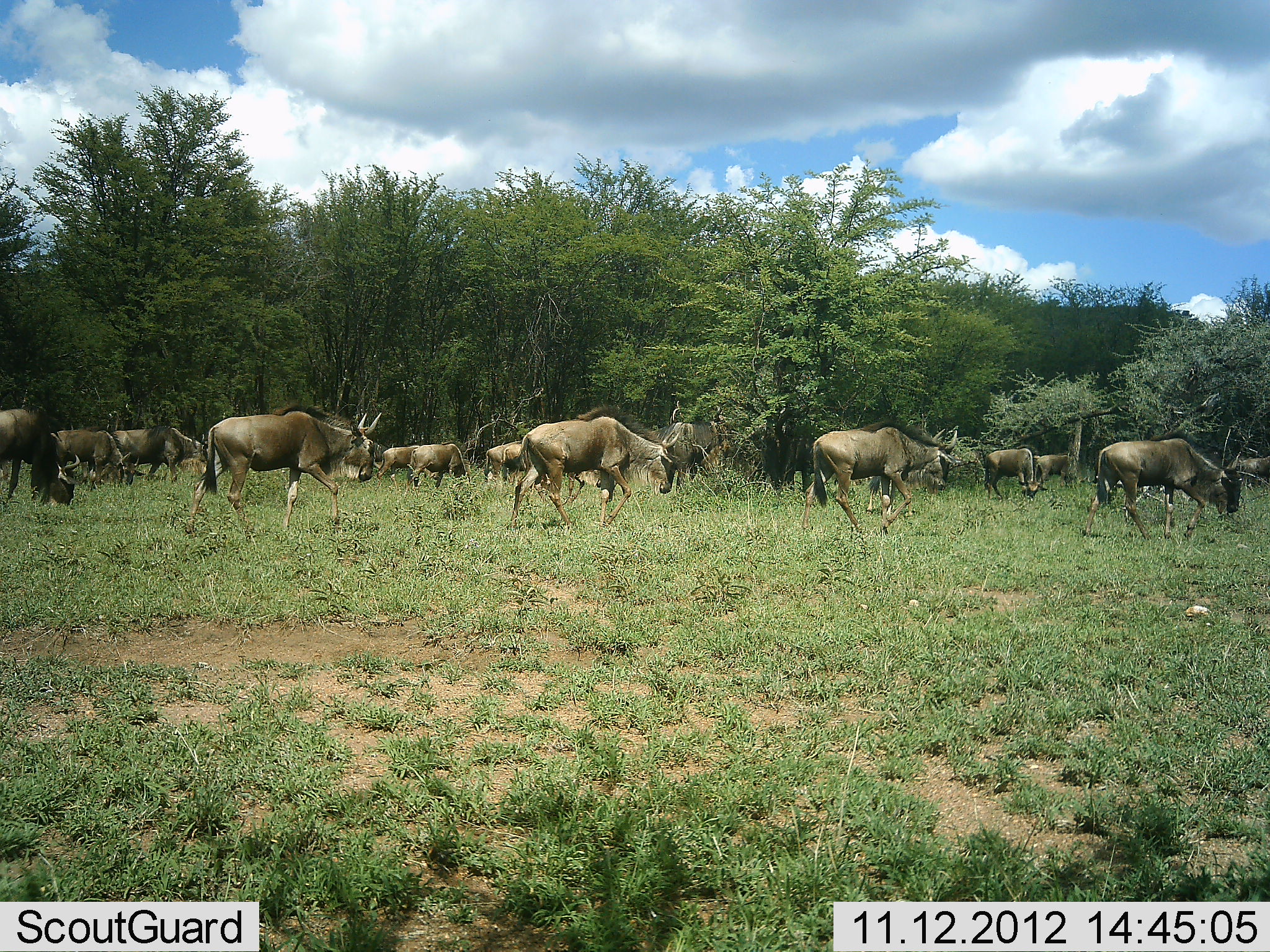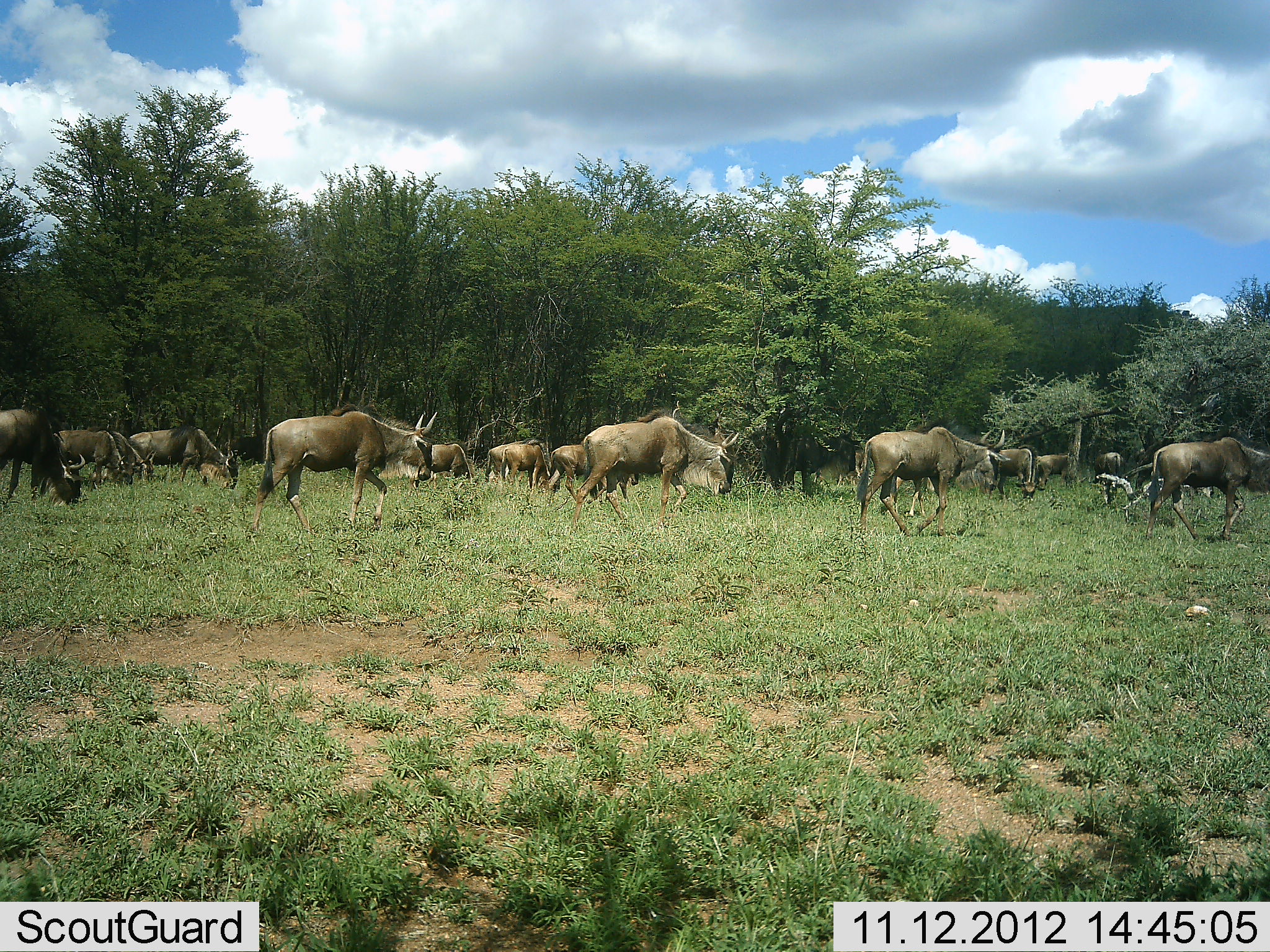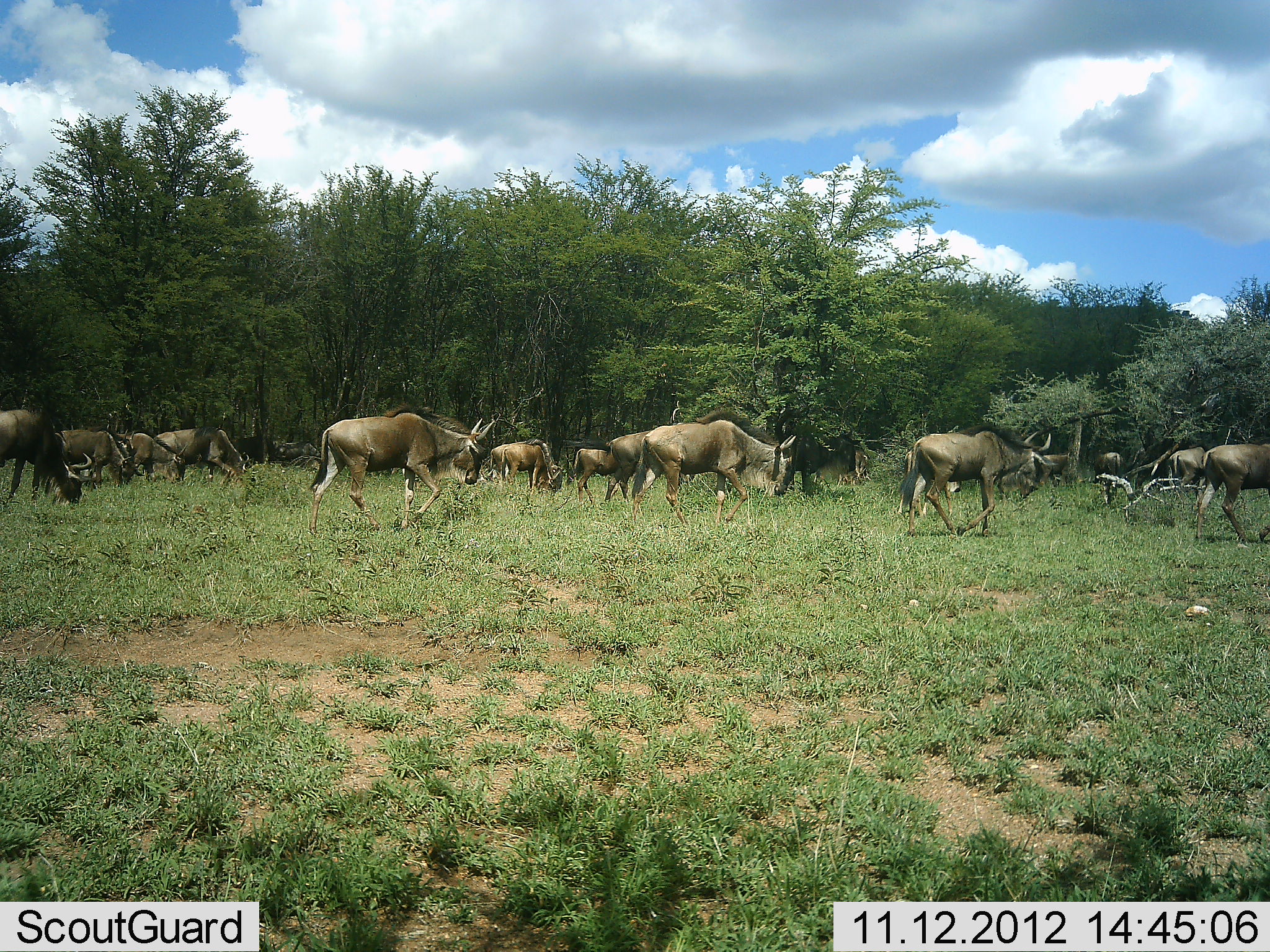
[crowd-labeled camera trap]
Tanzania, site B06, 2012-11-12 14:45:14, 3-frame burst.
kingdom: Animalia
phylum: Chordata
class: Mammalia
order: Artiodactyla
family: Bovidae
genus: Connochaetes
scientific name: Connochaetes taurinus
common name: blue wildebeest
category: wildebeest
Wildebeest (blue wildebeest) (Connochaetes taurinus), count 11-50. Behavior (volunteer vote fractions): standing 0%, resting 0%, moving 90%, interacting 0%. Young present (vote fraction): 10%. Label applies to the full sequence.